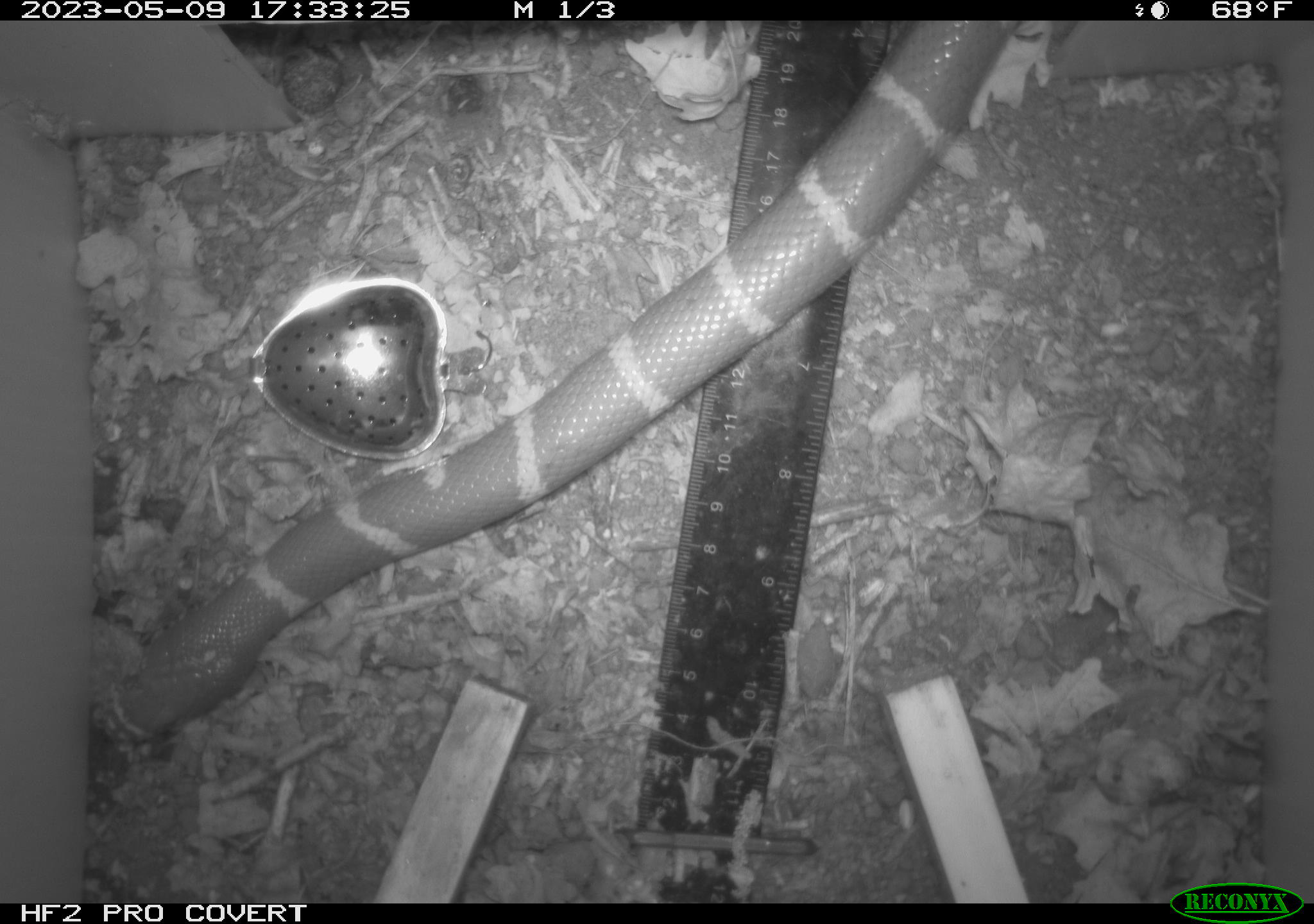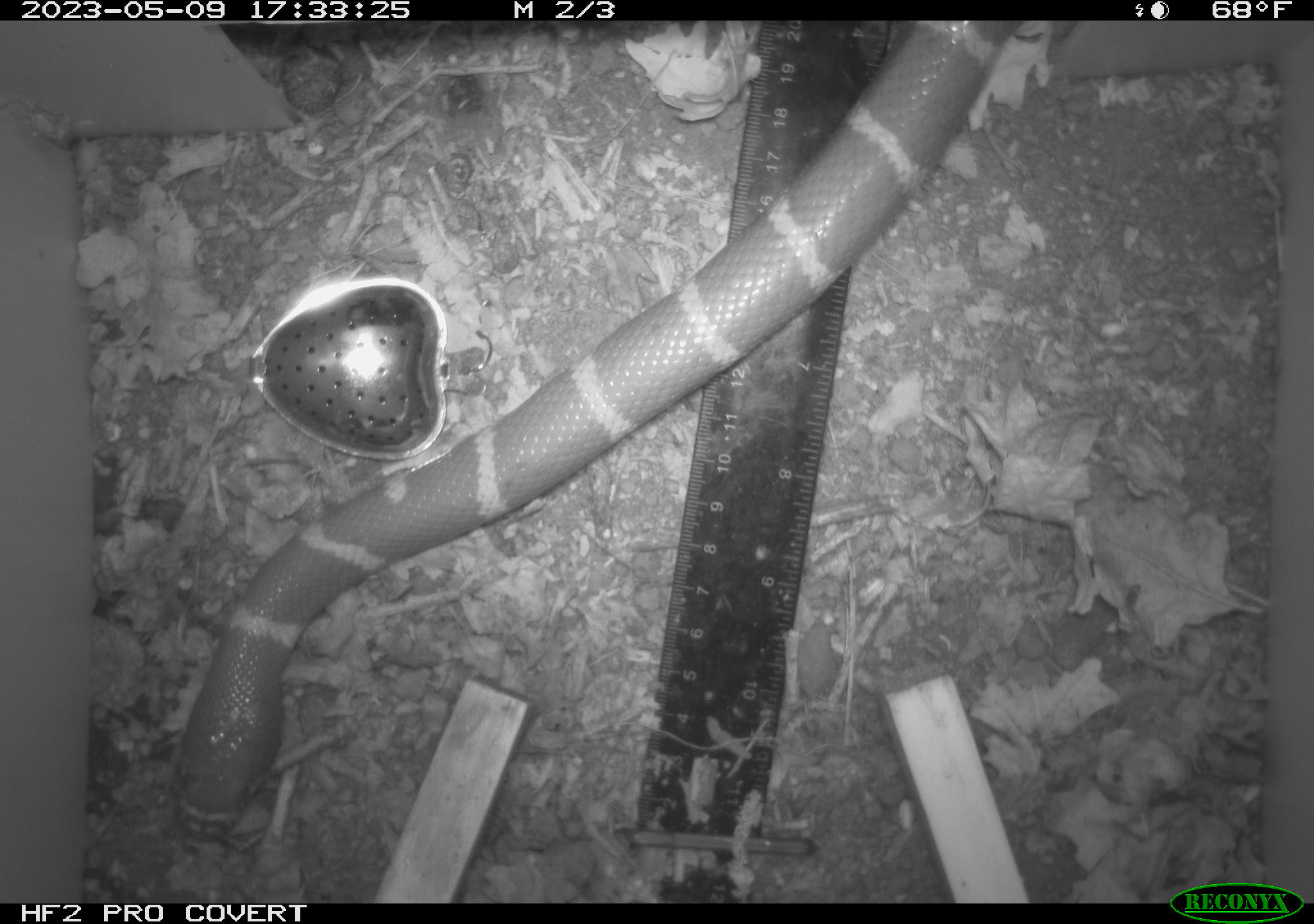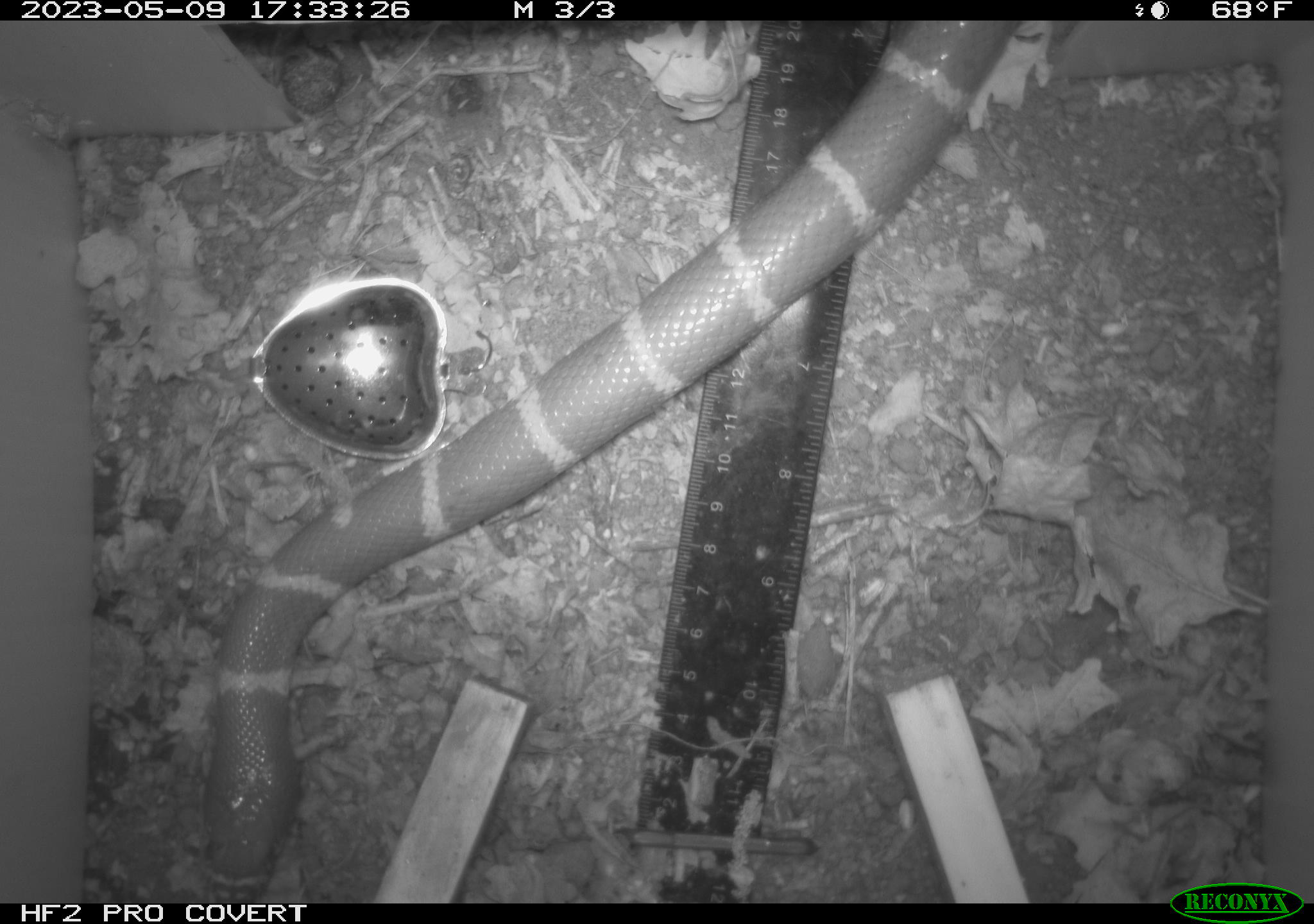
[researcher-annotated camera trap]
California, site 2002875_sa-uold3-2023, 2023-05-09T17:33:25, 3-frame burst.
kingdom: Animalia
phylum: Chordata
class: Reptilia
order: Squamata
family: Colubridae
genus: Lampropeltis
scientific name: Lampropeltis californiae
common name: california kingsnake